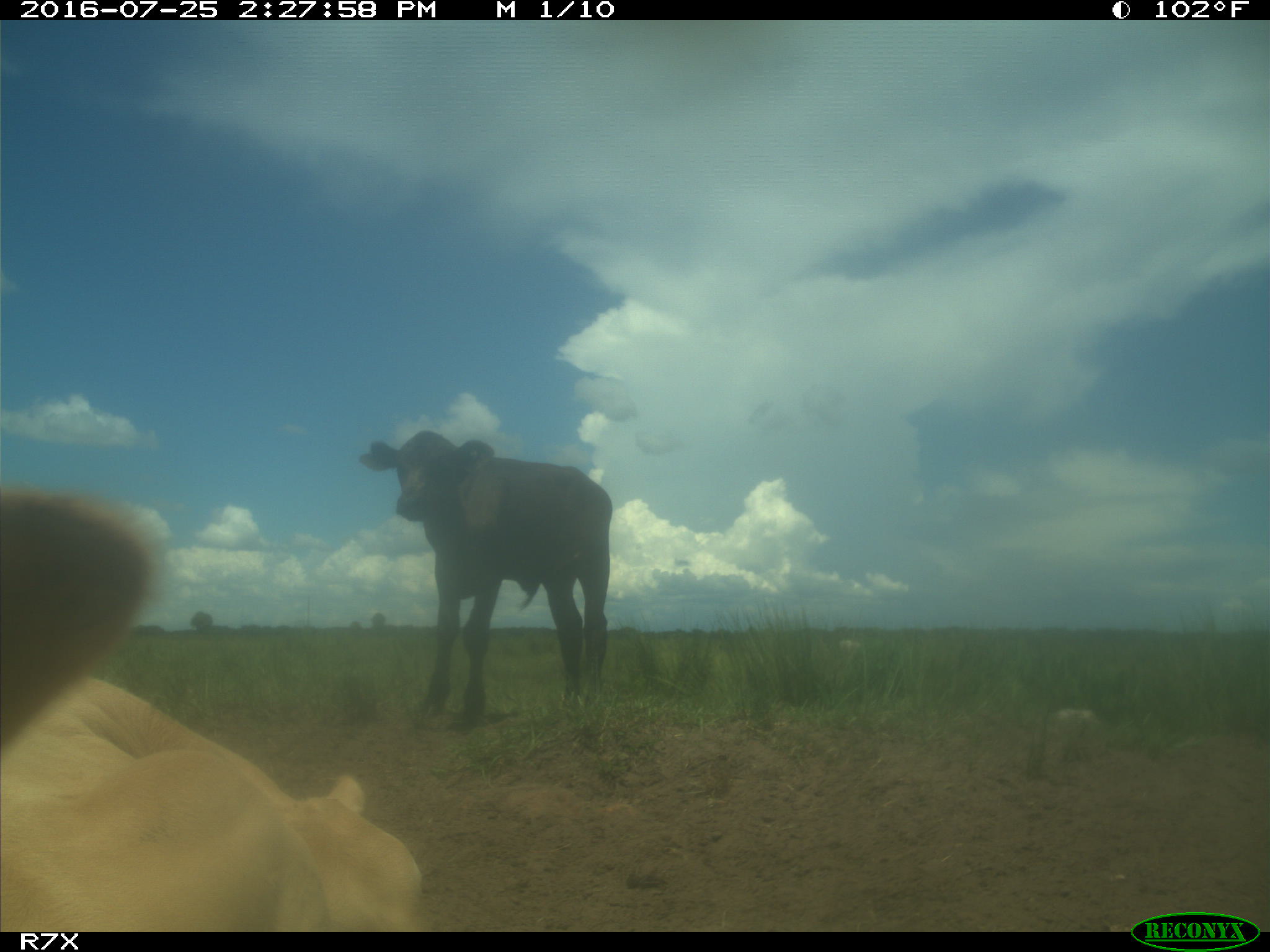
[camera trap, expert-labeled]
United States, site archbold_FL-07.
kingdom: Animalia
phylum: Chordata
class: Mammalia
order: Artiodactyla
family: Bovidae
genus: Bos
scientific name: Bos taurus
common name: domestic cow